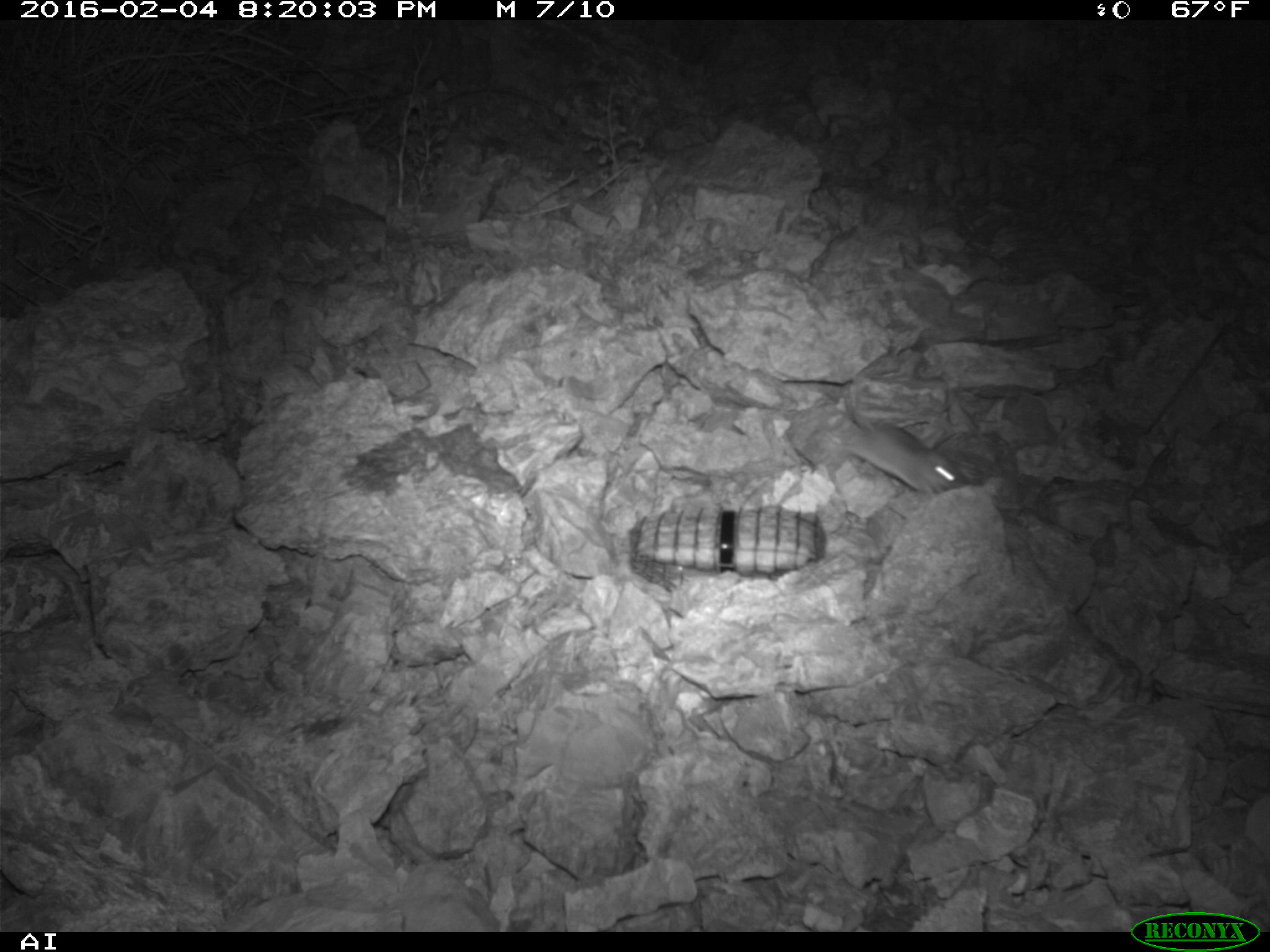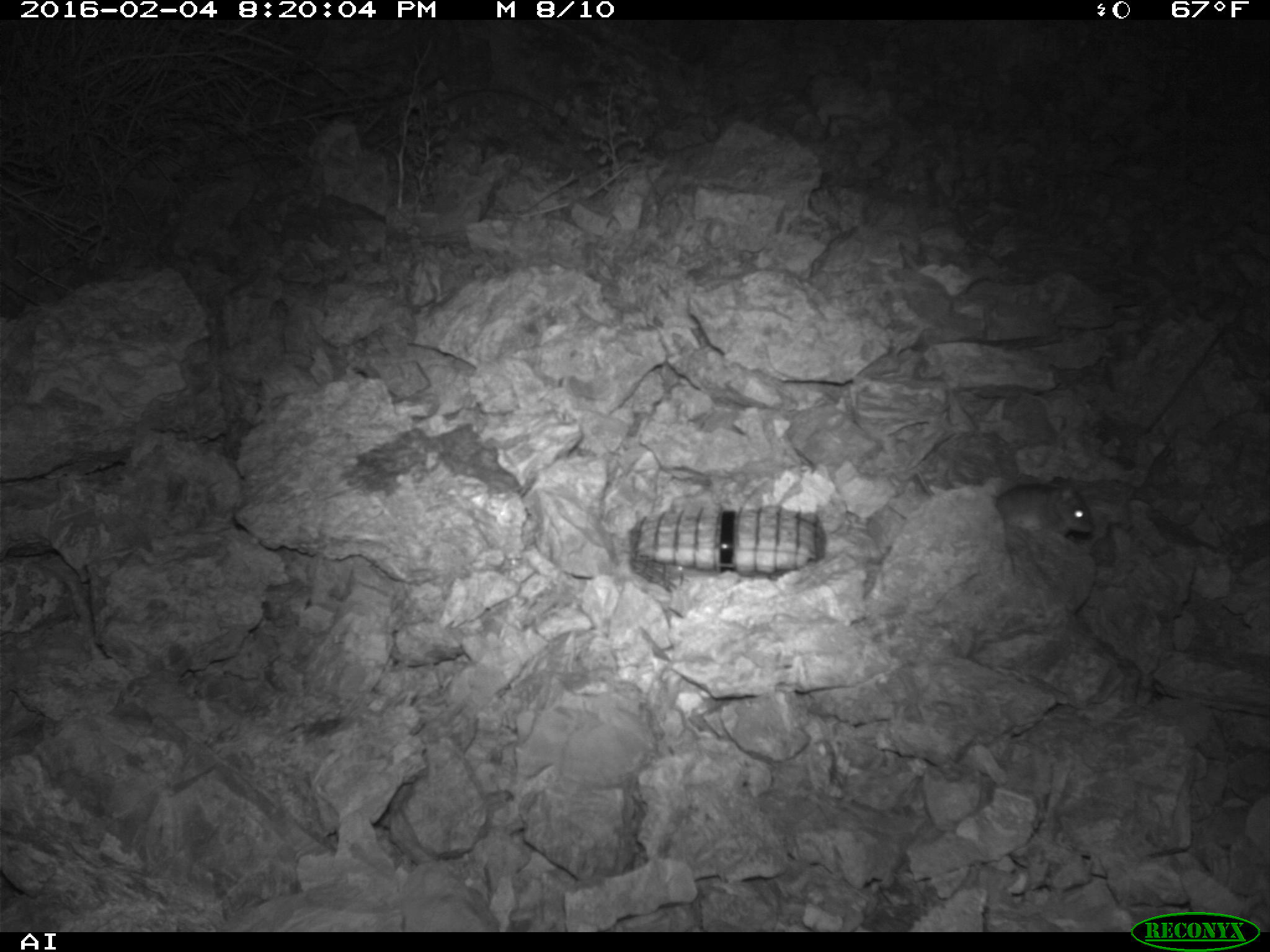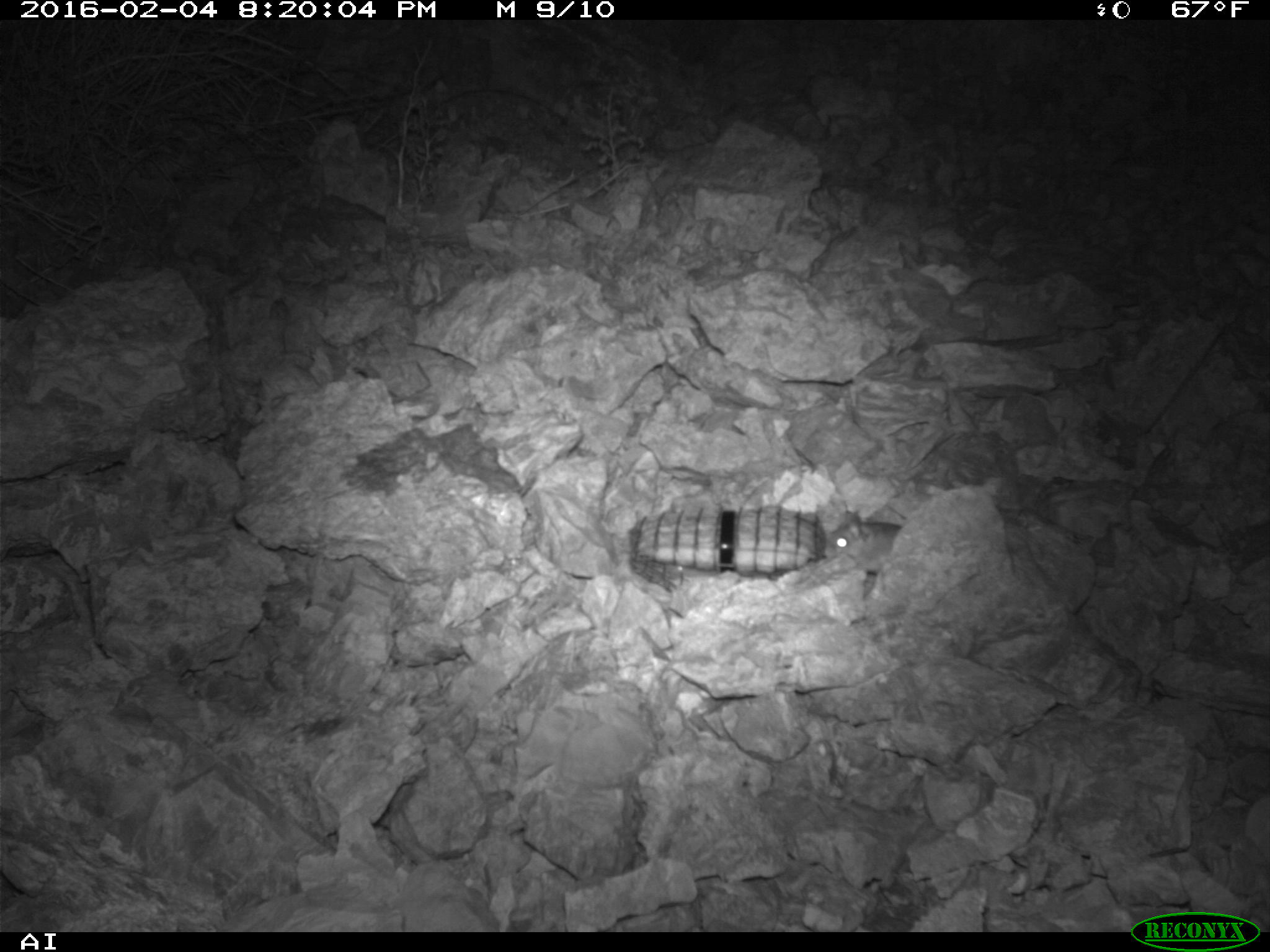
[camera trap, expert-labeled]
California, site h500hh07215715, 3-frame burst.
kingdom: Animalia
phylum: Chordata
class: Mammalia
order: Rodentia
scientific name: Rodentia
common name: rodent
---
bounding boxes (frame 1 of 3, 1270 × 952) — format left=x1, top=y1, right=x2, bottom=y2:
rodent: left=838, top=379, right=968, bottom=493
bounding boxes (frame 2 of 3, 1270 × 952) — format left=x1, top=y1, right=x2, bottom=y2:
rodent: left=994, top=475, right=1093, bottom=547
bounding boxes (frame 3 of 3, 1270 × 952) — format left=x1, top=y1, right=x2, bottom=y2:
rodent: left=821, top=509, right=902, bottom=575